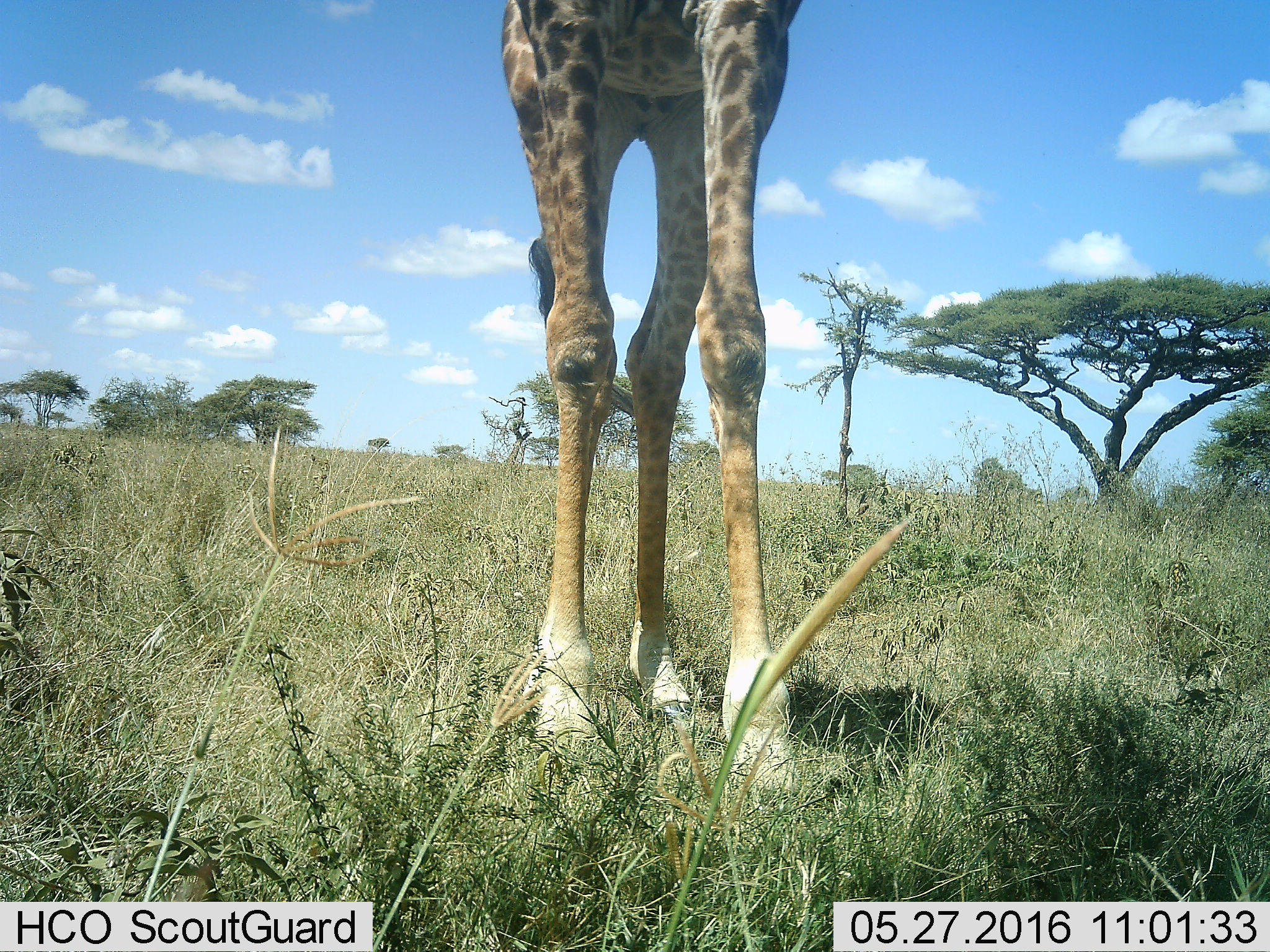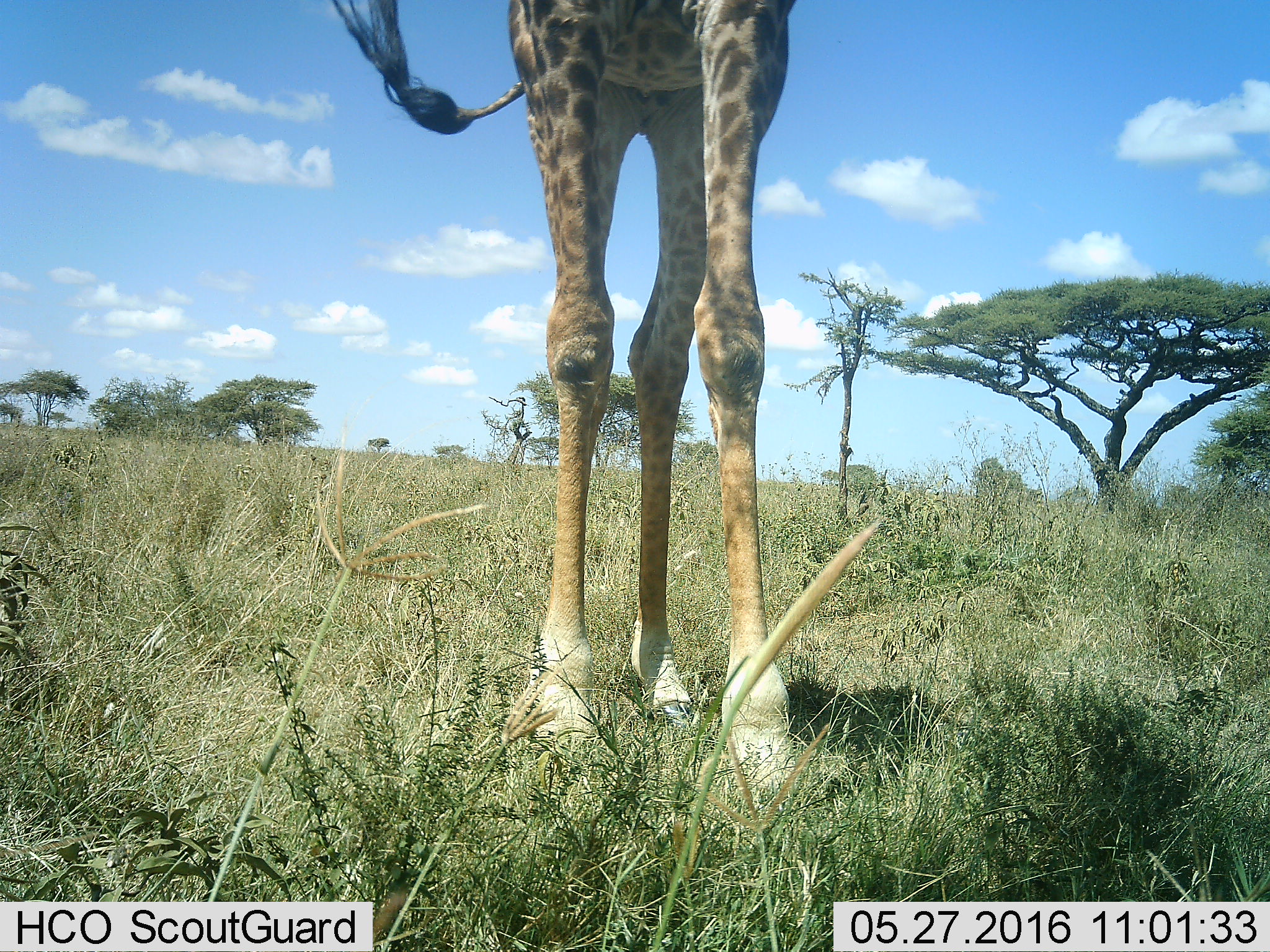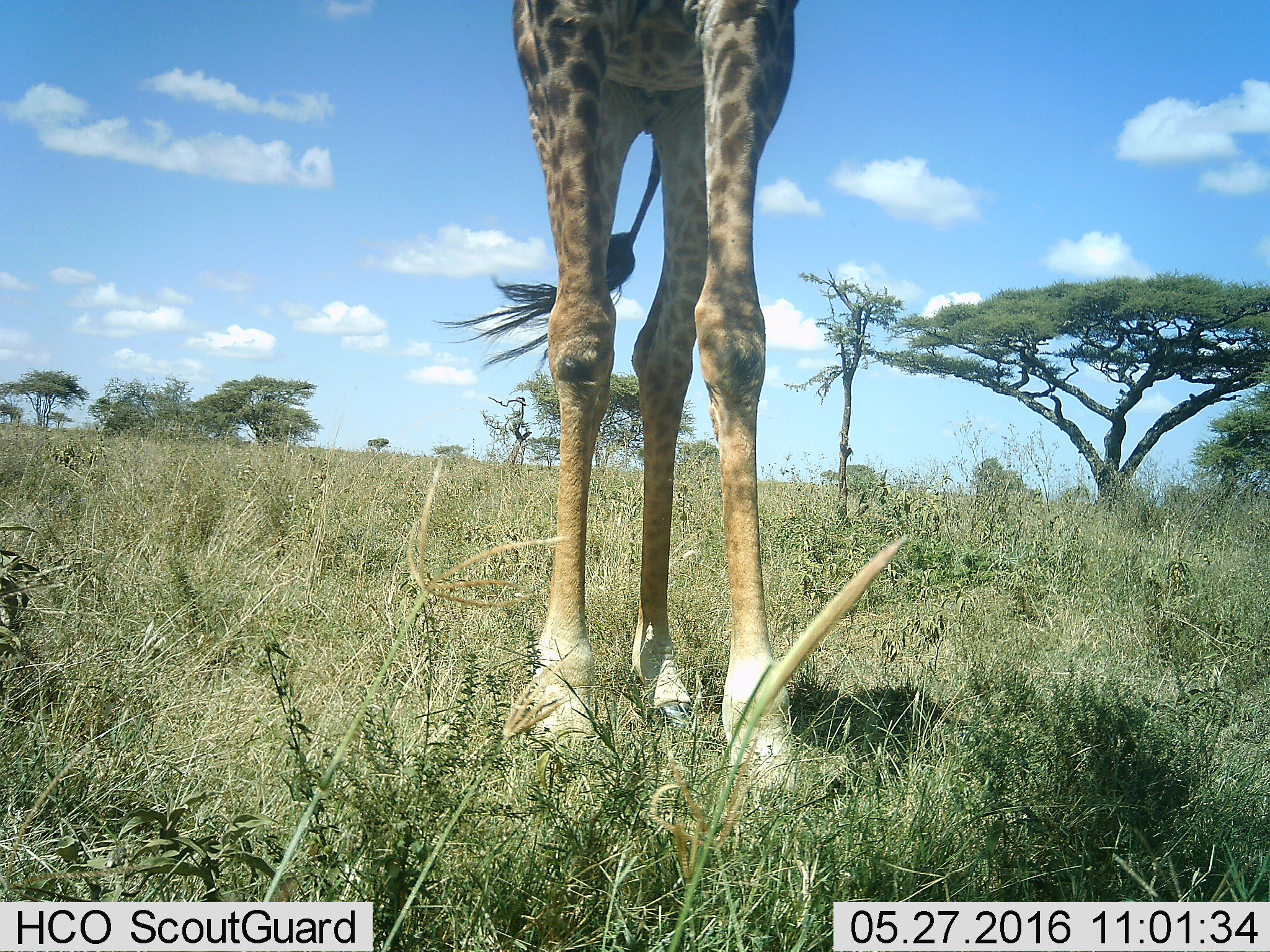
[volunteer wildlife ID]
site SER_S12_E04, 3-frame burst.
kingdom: Animalia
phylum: Chordata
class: Mammalia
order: Artiodactyla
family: Giraffidae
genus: Giraffa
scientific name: Giraffa camelopardalis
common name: giraffe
Giraffe (Giraffa camelopardalis), count 1. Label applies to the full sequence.